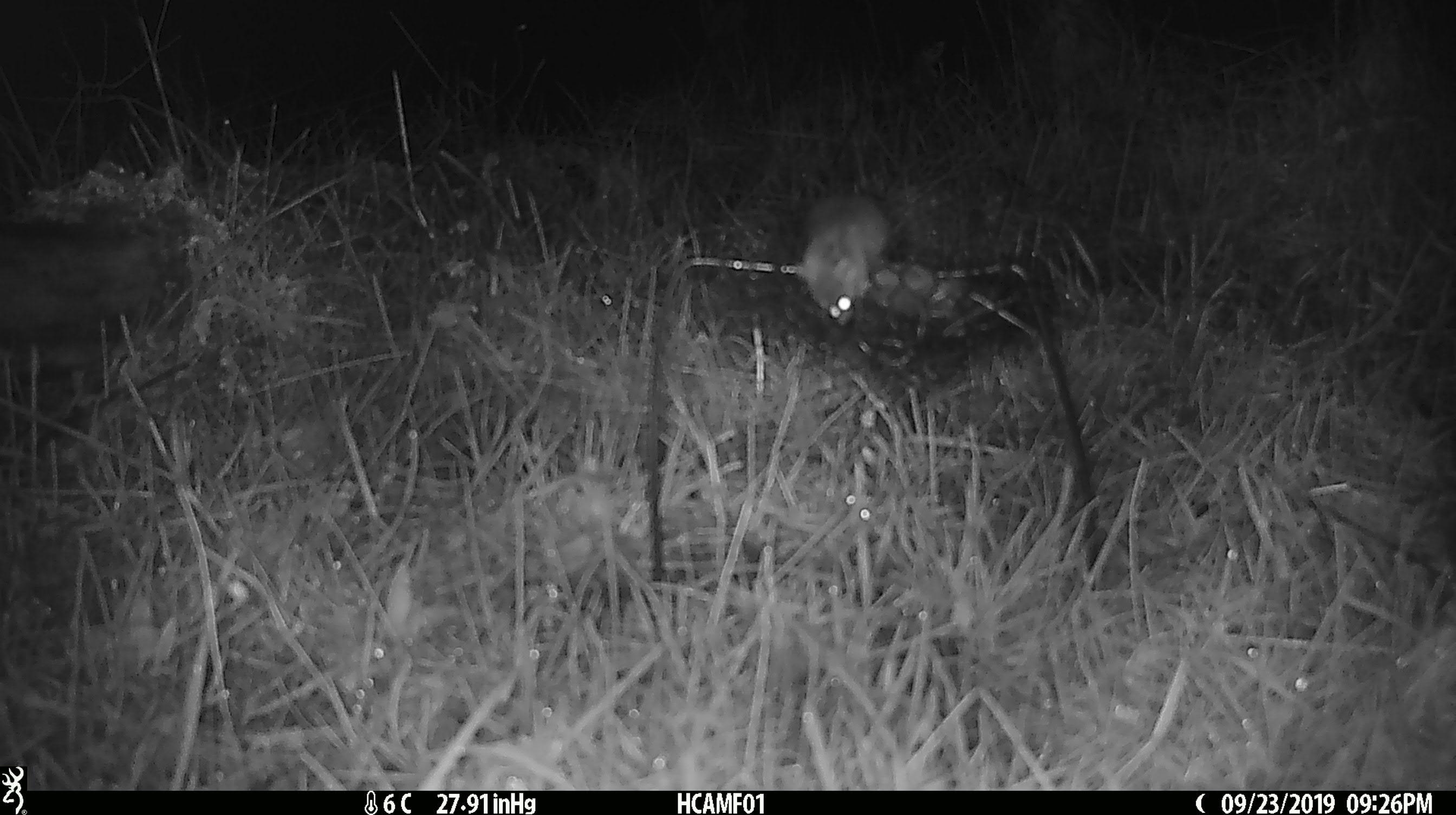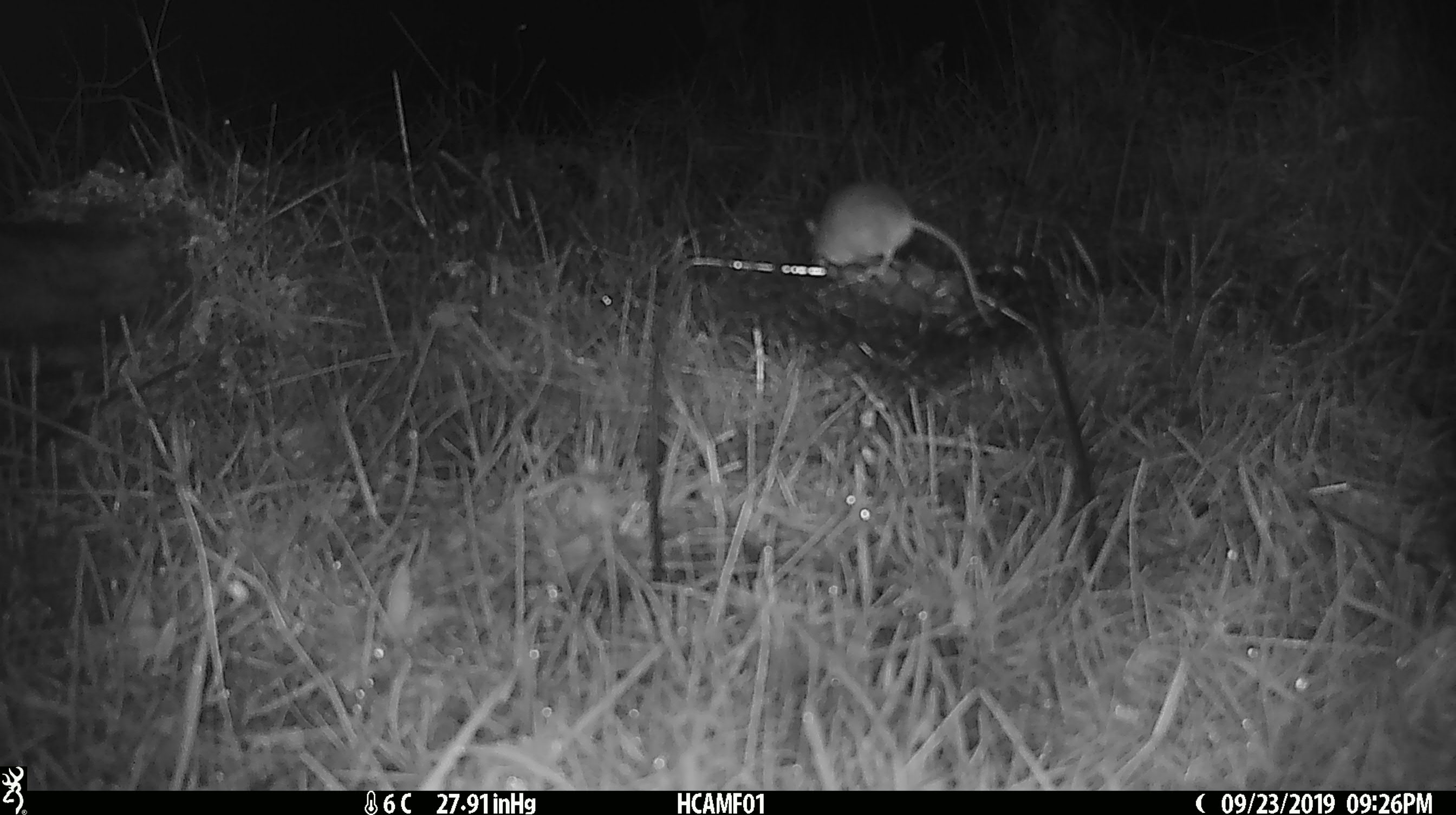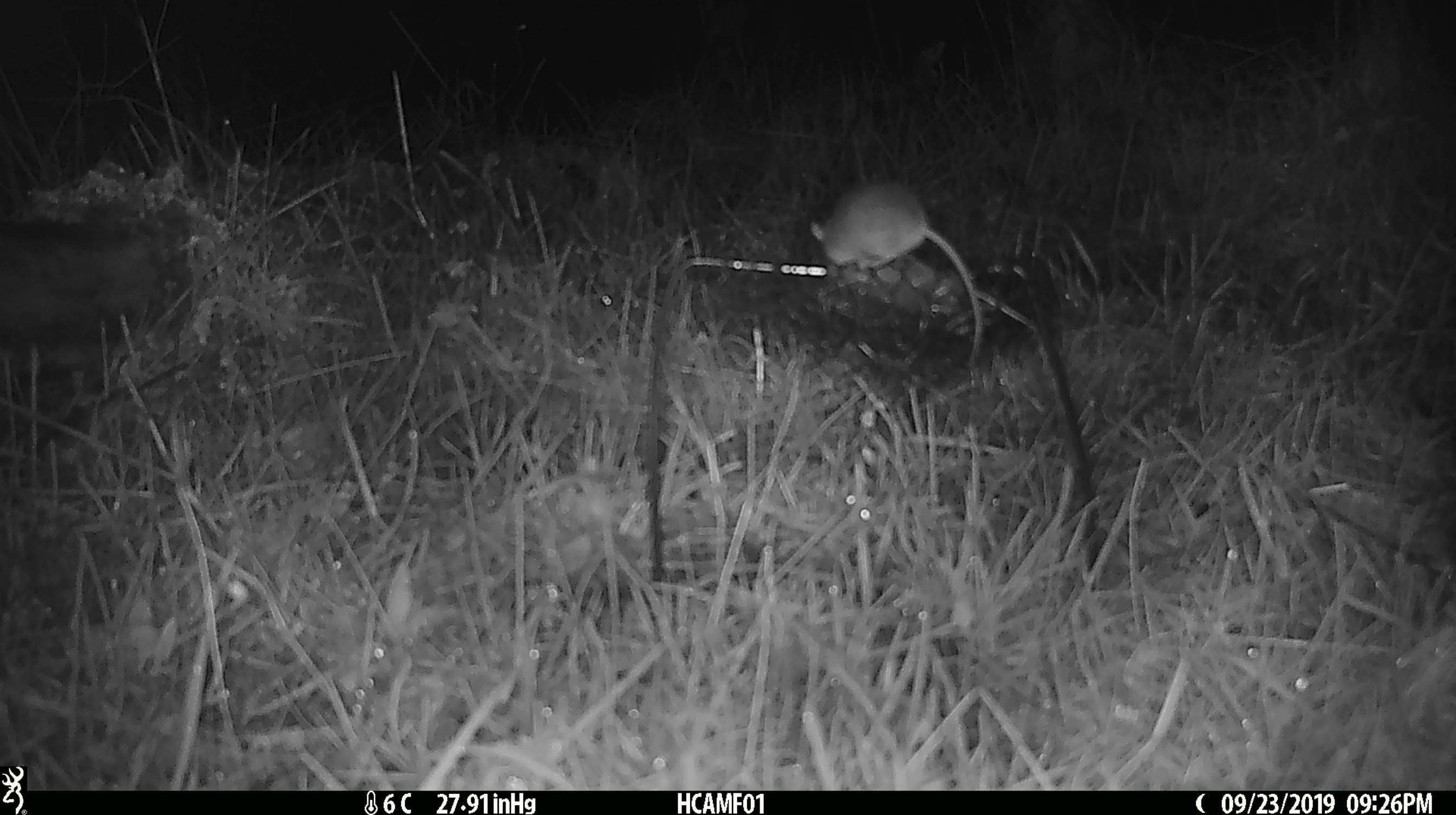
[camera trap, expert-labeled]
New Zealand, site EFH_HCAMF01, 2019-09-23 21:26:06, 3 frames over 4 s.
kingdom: Animalia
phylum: Chordata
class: Mammalia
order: Rodentia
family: Muridae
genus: Mus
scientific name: Mus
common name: mouse